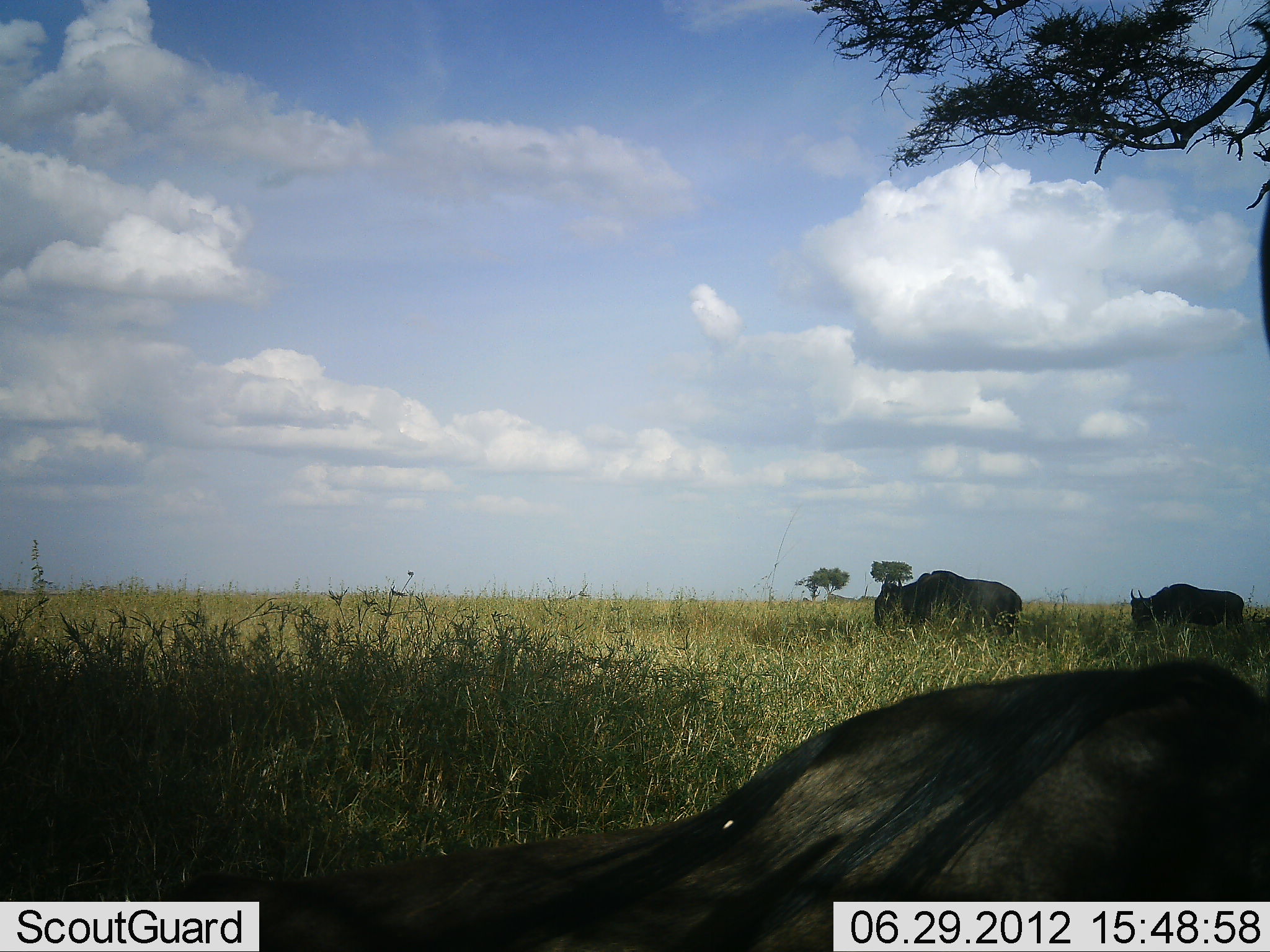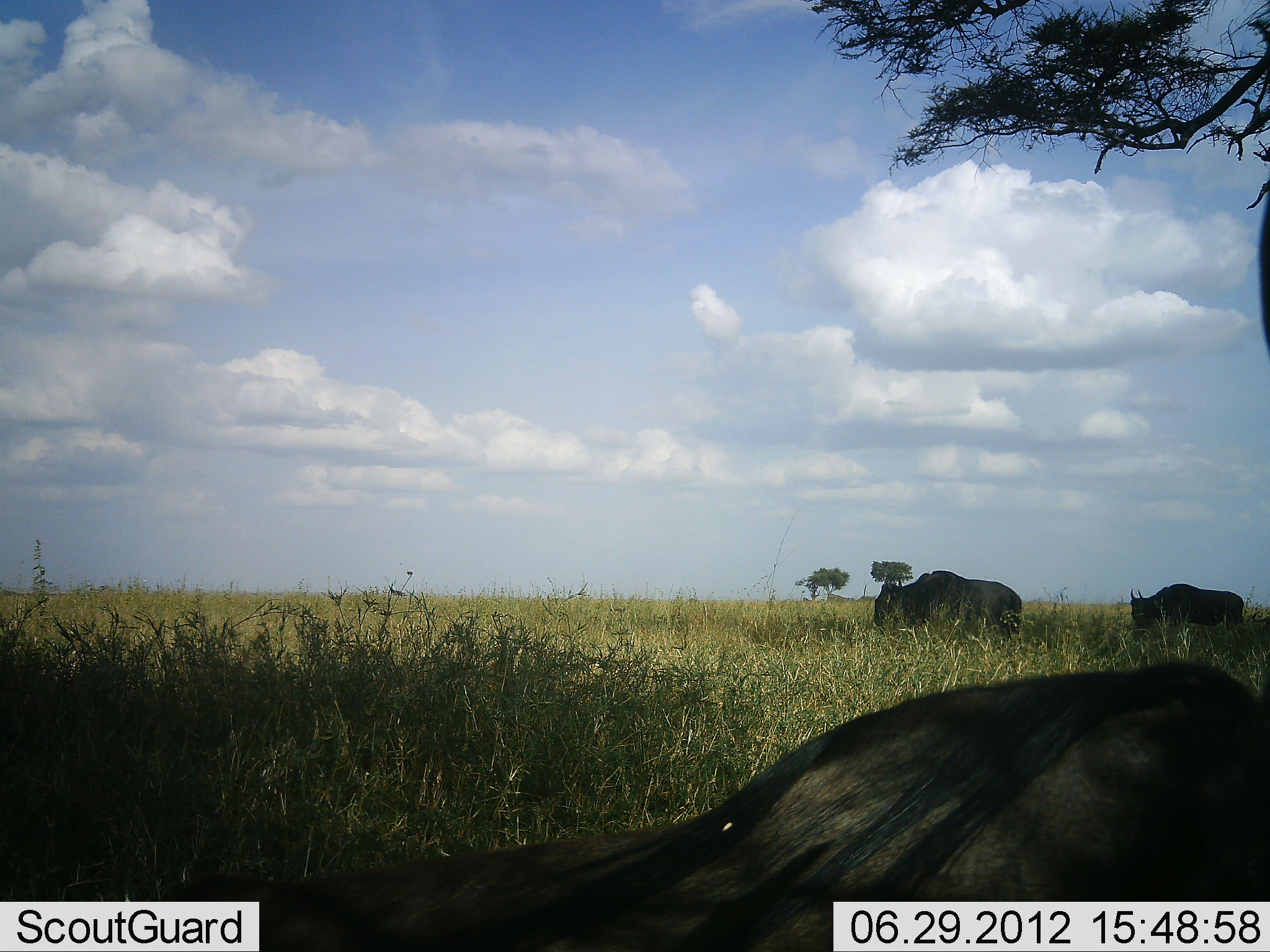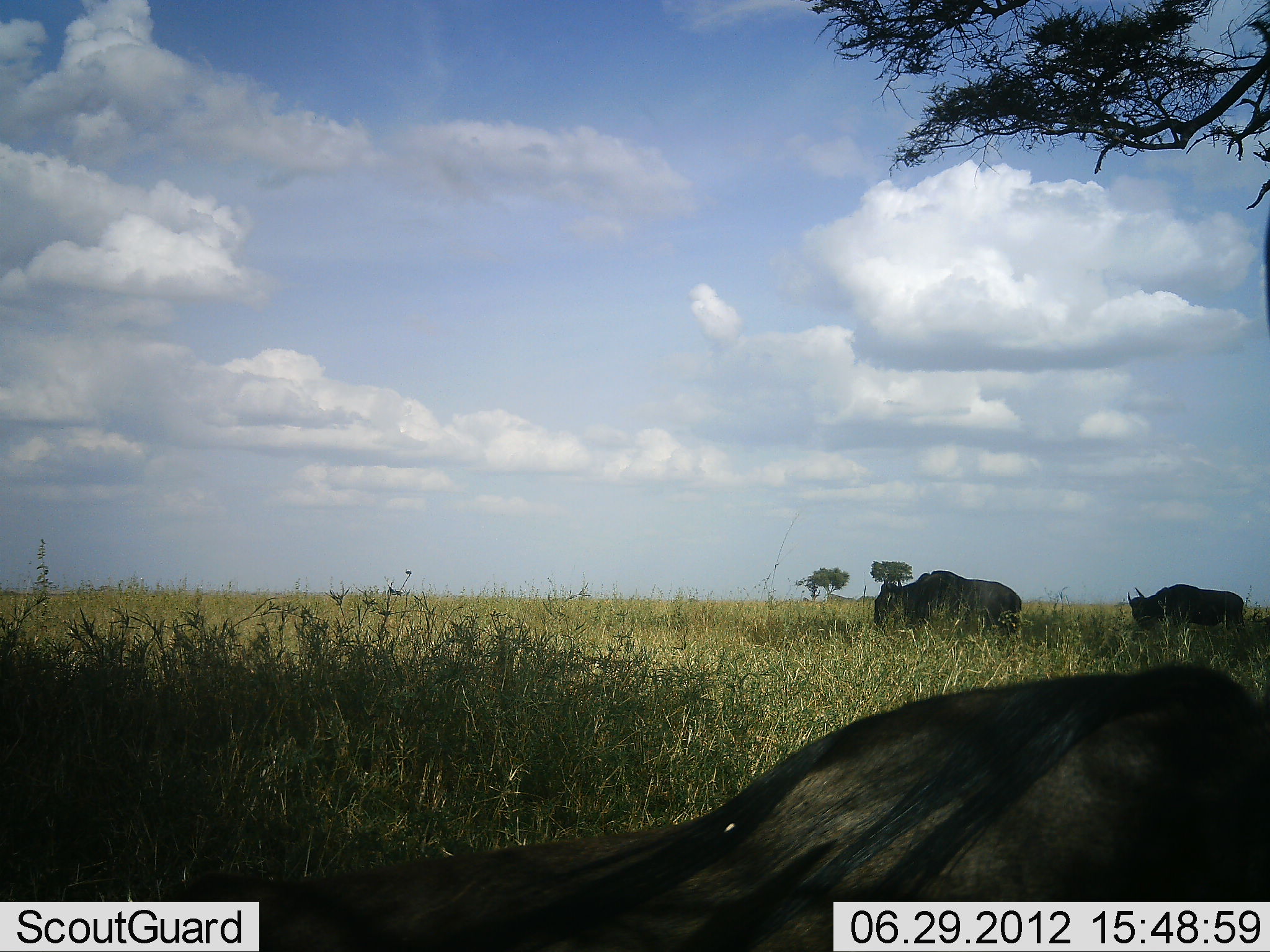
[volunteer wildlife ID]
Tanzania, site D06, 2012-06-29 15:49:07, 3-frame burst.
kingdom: Animalia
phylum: Chordata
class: Mammalia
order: Artiodactyla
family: Bovidae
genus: Connochaetes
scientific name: Connochaetes taurinus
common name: blue wildebeest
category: wildebeest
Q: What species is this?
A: Wildebeest (blue wildebeest) (Connochaetes taurinus).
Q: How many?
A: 3.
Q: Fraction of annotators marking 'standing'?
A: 60%.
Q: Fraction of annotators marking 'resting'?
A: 90%.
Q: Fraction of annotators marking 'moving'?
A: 0%.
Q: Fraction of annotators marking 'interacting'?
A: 0%.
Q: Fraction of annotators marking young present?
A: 0%.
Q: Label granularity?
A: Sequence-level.